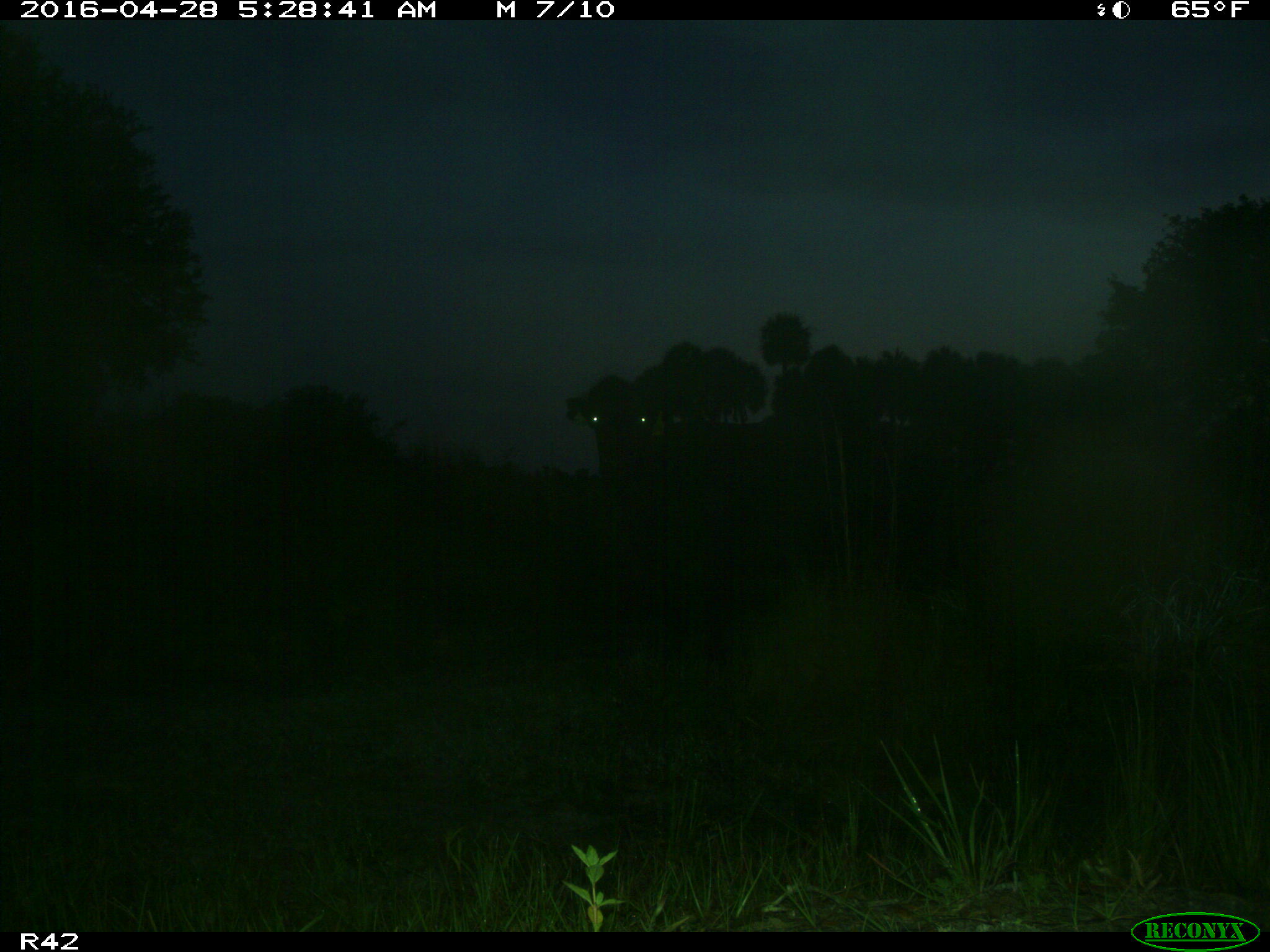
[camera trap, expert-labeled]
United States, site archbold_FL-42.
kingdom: Animalia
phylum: Chordata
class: Mammalia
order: Artiodactyla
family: Bovidae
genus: Bos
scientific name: Bos taurus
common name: domestic cow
Bos taurus (domestic cow).